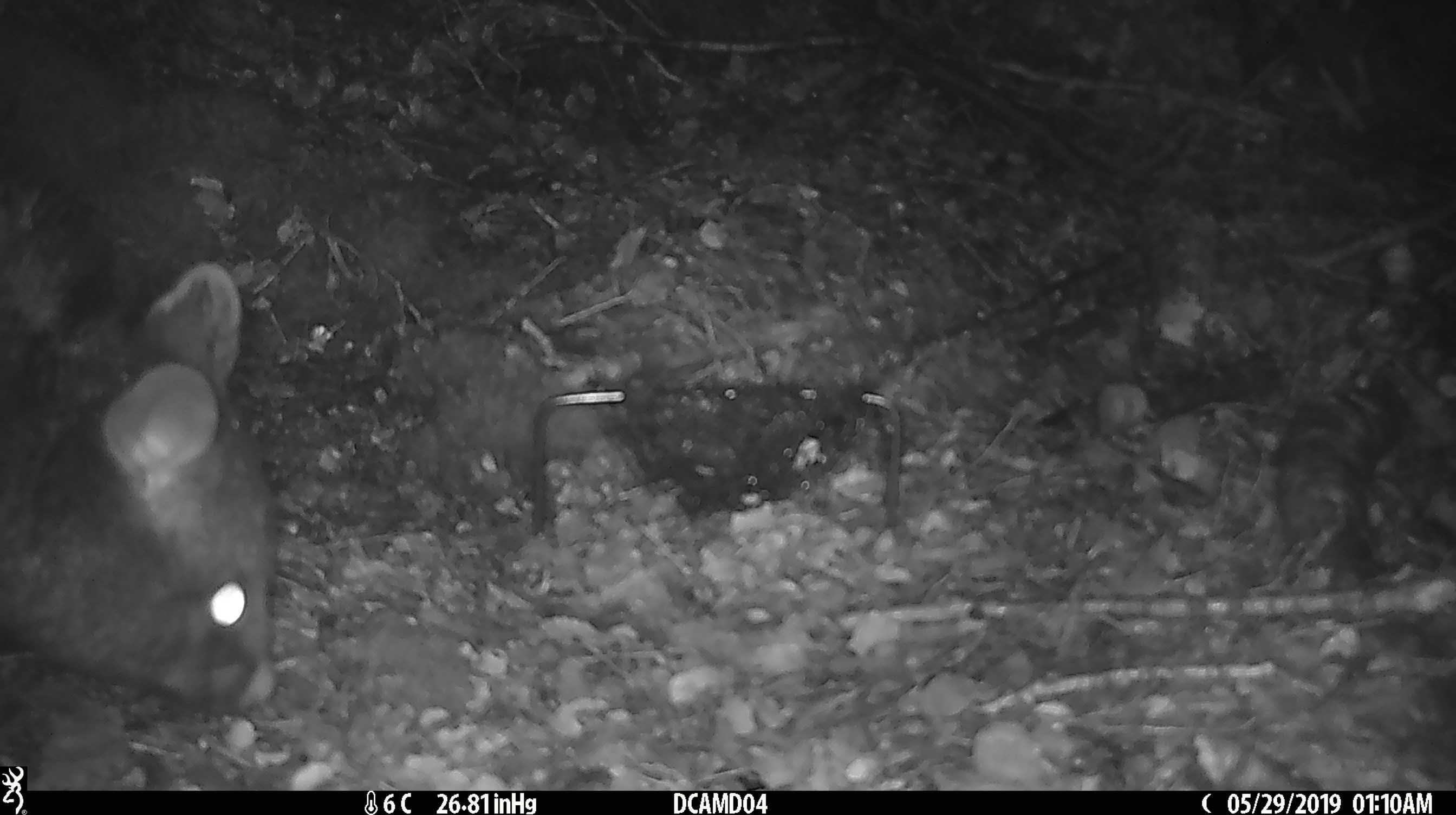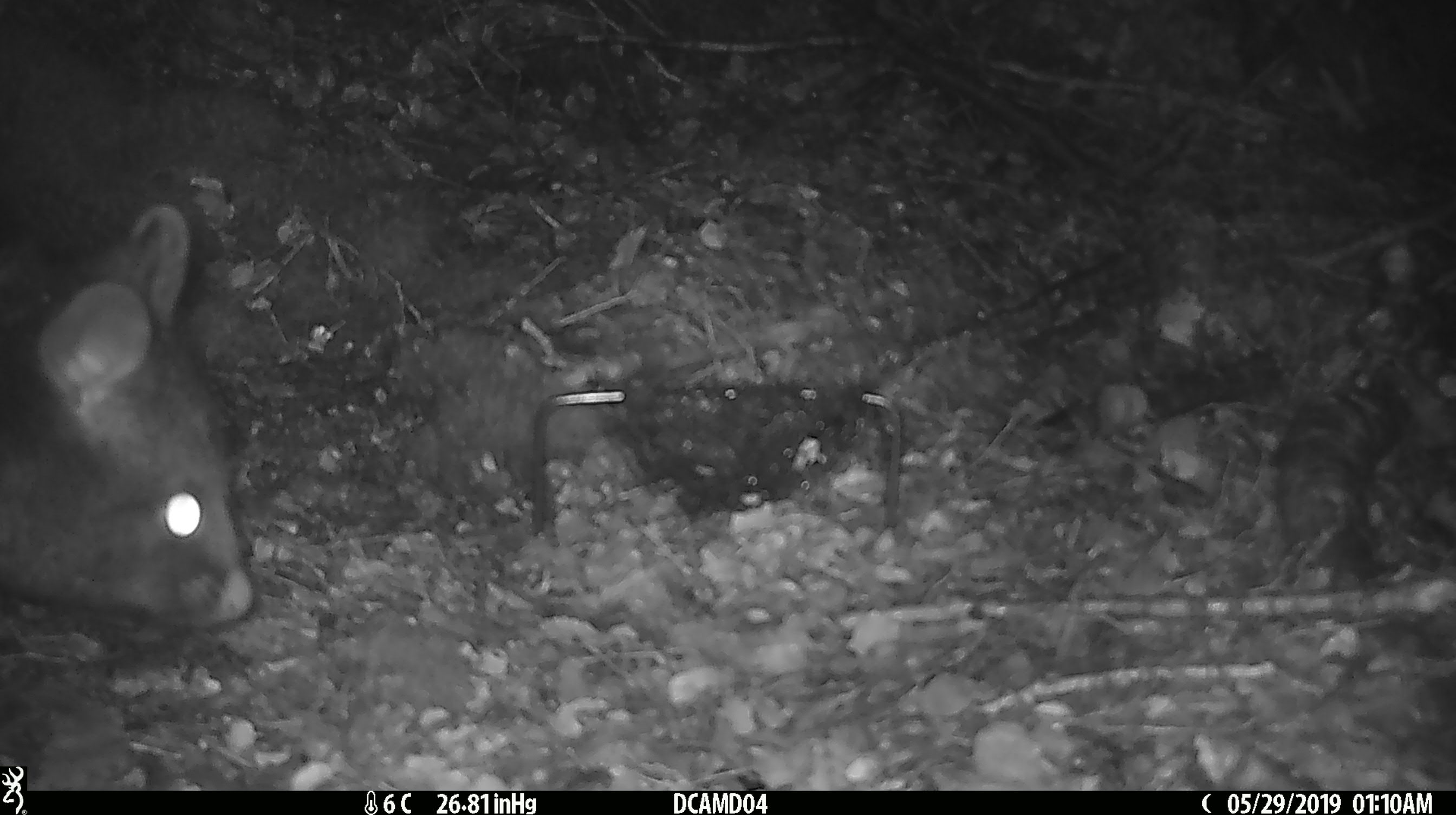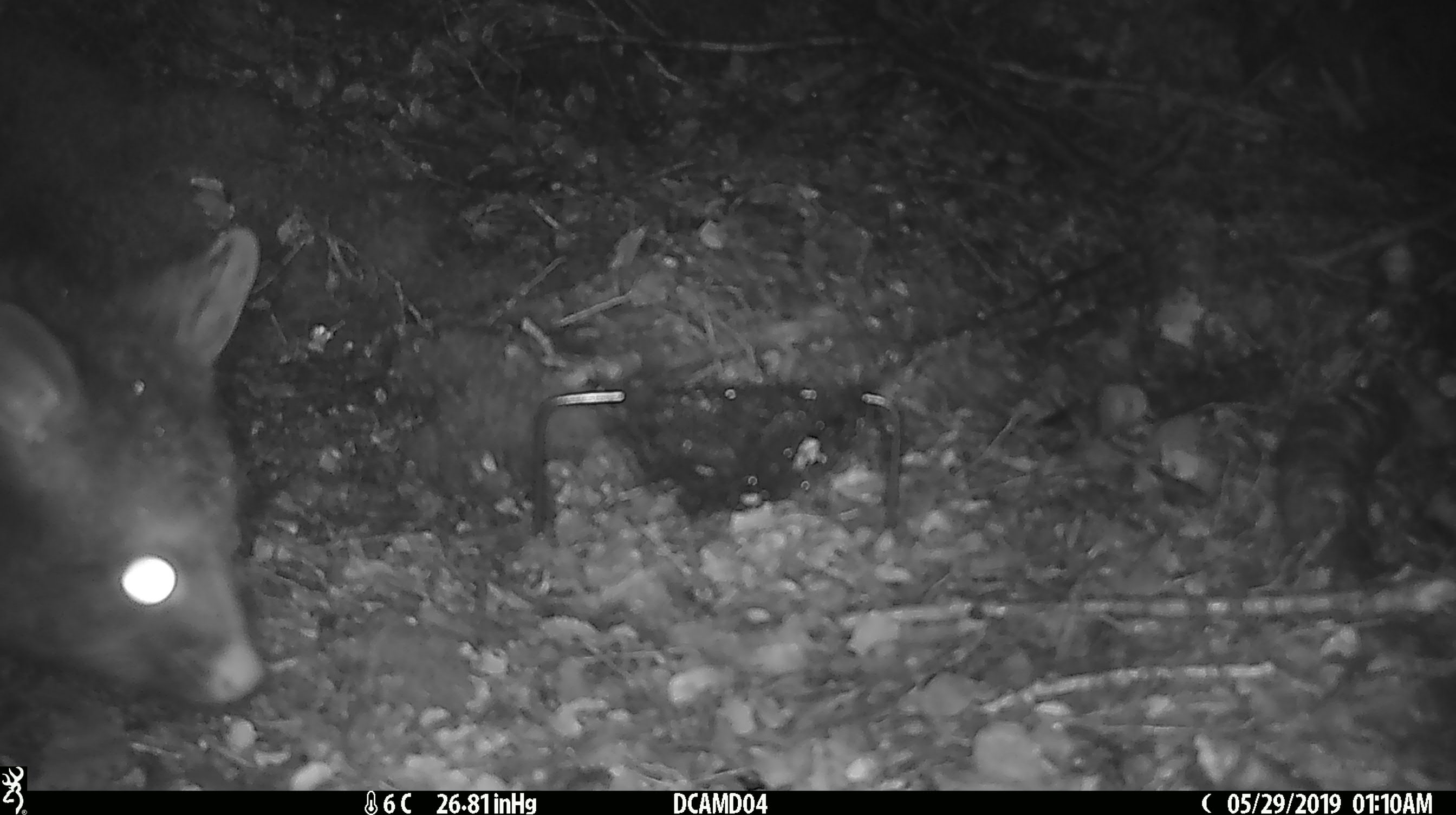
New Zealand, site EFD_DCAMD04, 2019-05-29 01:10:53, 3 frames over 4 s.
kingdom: Animalia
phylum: Chordata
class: Mammalia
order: Diprotodontia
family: Phalangeridae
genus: Trichosurus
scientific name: Trichosurus vulpecula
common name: common brushtail possum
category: possum